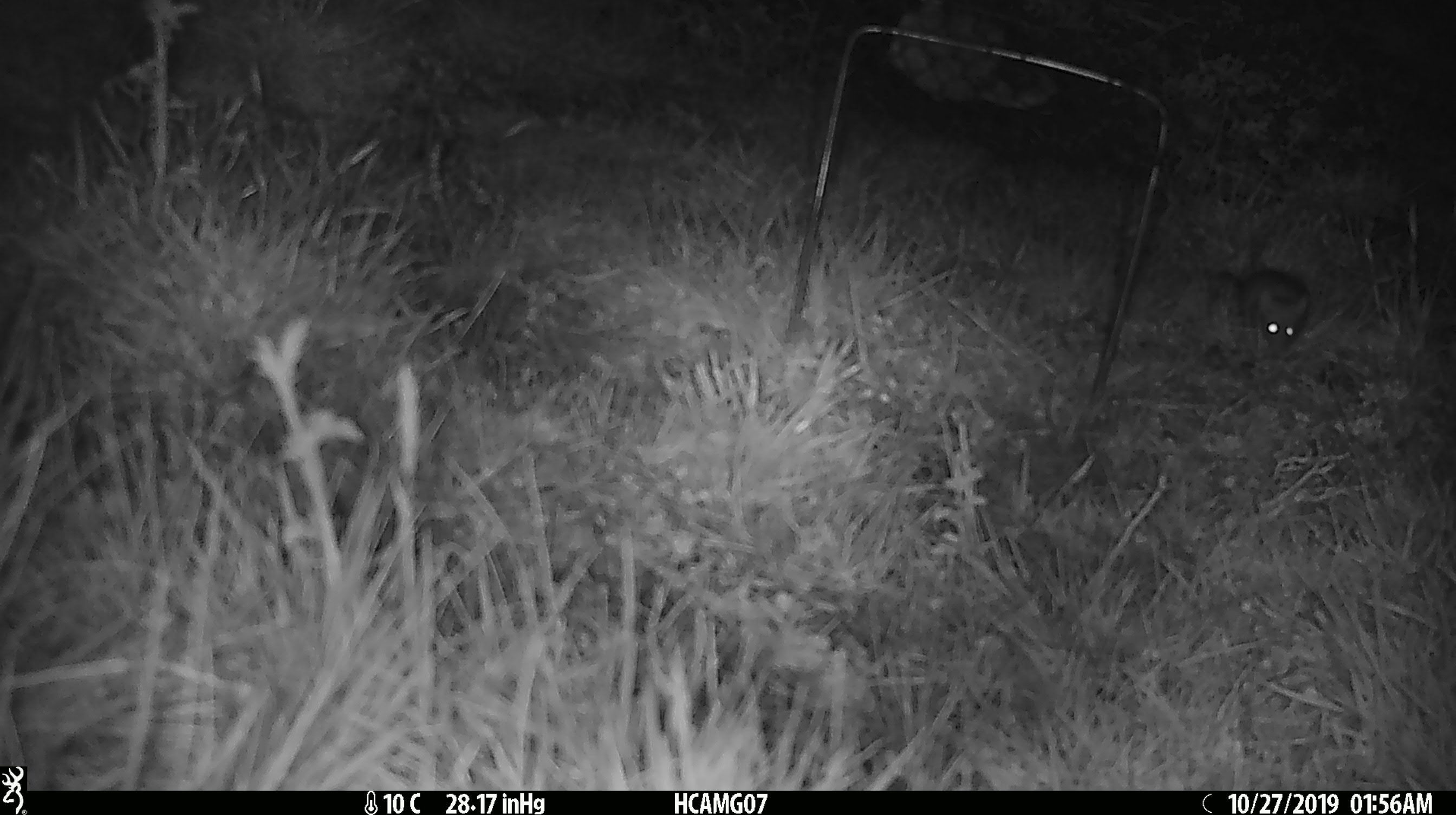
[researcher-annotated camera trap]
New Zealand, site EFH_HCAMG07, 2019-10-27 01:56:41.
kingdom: Animalia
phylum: Chordata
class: Mammalia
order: Rodentia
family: Muridae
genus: Mus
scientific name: Mus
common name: mouse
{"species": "mouse (Mus)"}